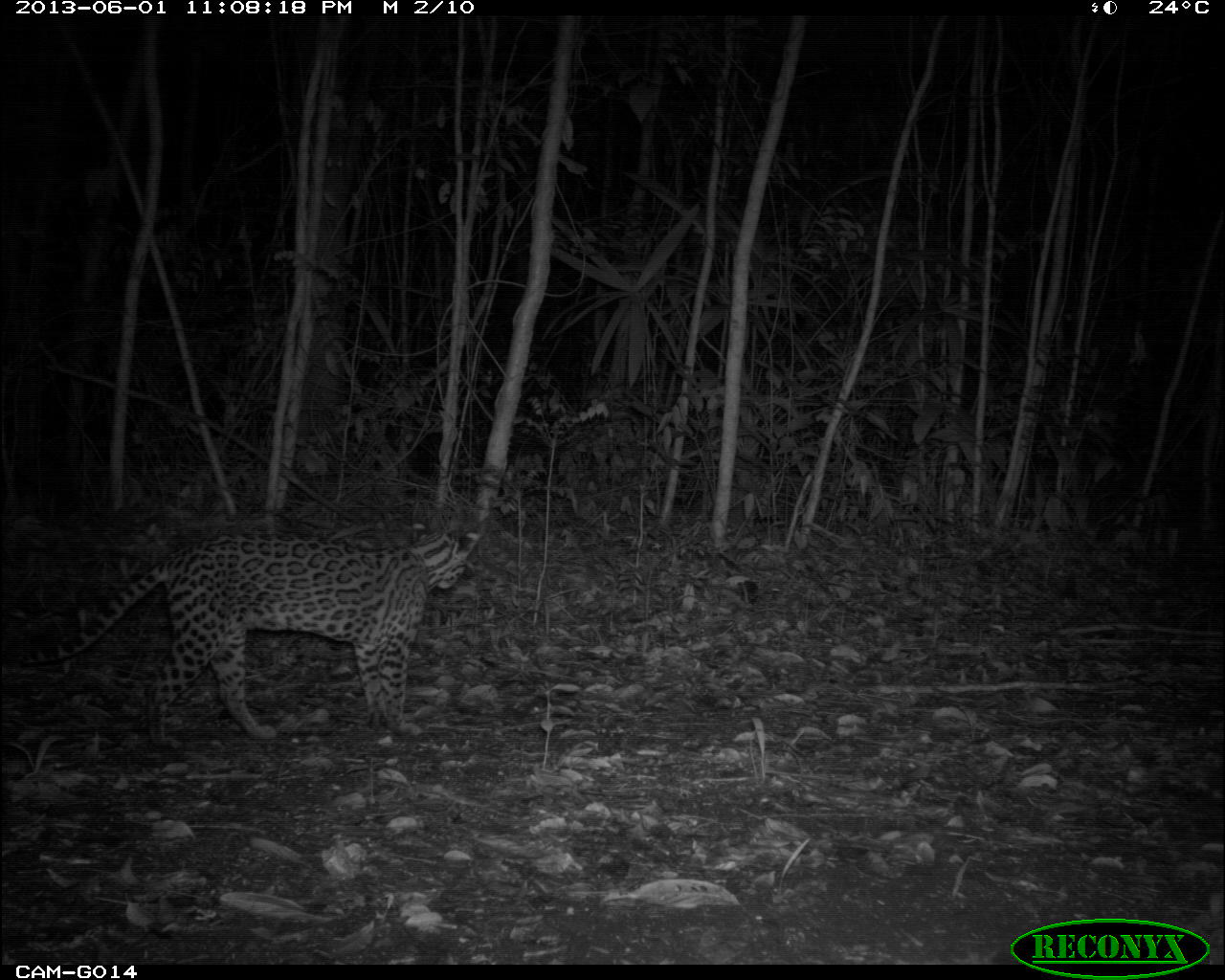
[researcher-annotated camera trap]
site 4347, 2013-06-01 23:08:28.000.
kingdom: Animalia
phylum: Chordata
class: Mammalia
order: Carnivora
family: Felidae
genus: Leopardus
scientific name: Leopardus pardalis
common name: ocelot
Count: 1.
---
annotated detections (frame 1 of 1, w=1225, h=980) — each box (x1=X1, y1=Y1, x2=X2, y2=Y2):
leopardus pardalis: (x1=16, y1=523, x2=481, y2=747)